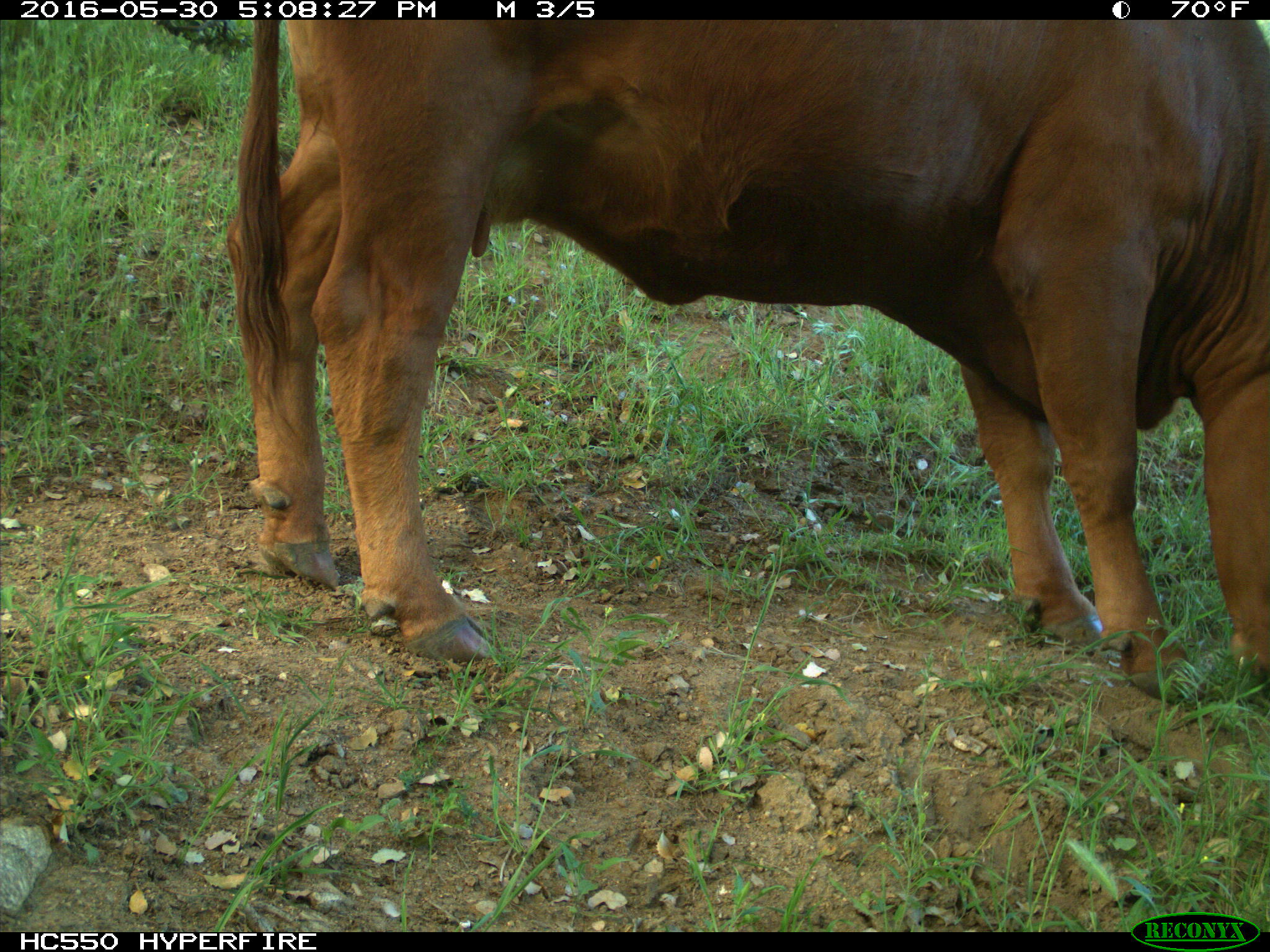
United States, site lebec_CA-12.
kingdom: Animalia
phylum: Chordata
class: Mammalia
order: Artiodactyla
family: Bovidae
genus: Bos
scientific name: Bos taurus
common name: domestic cow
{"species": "Bos taurus (domestic cow)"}